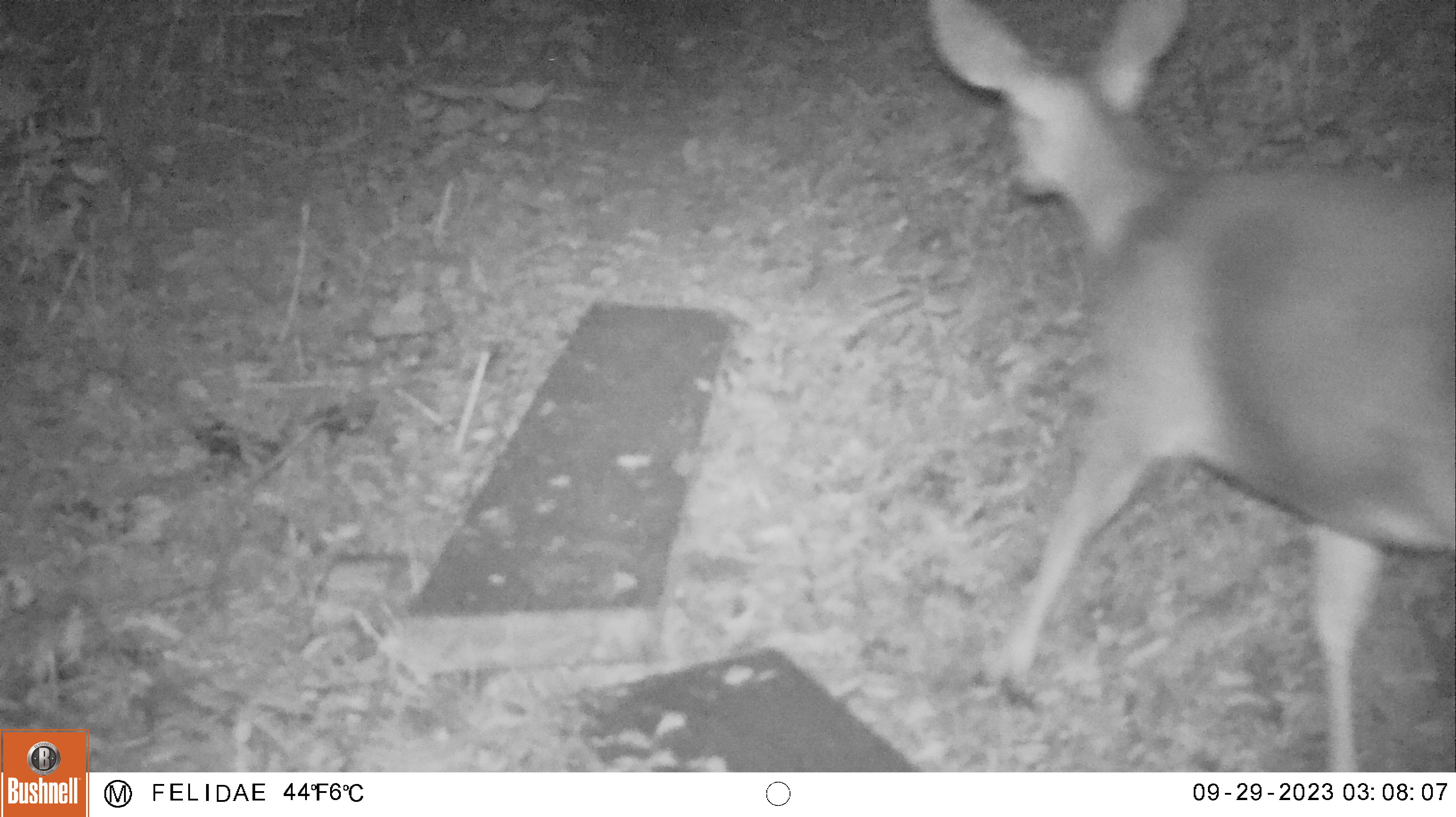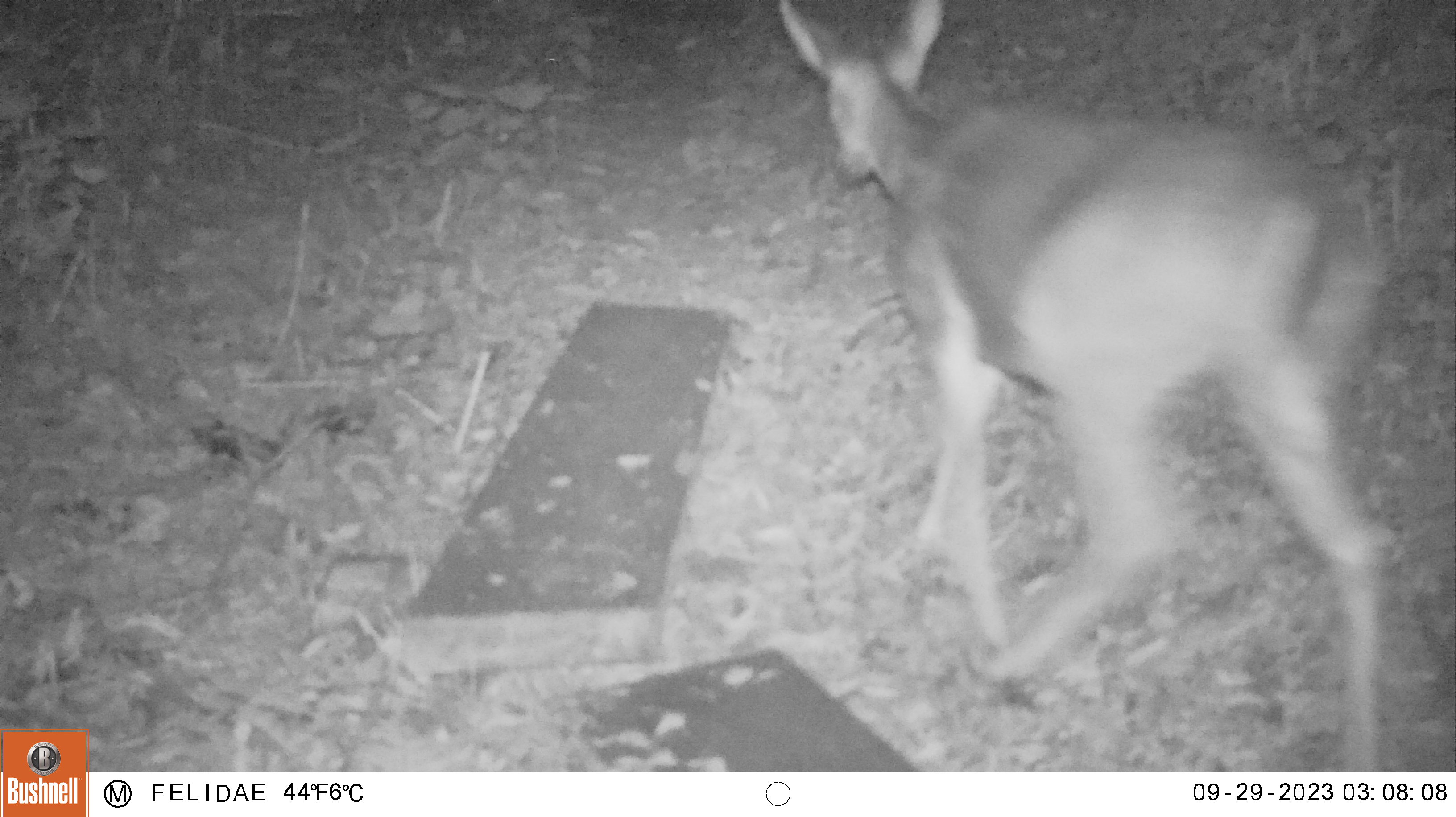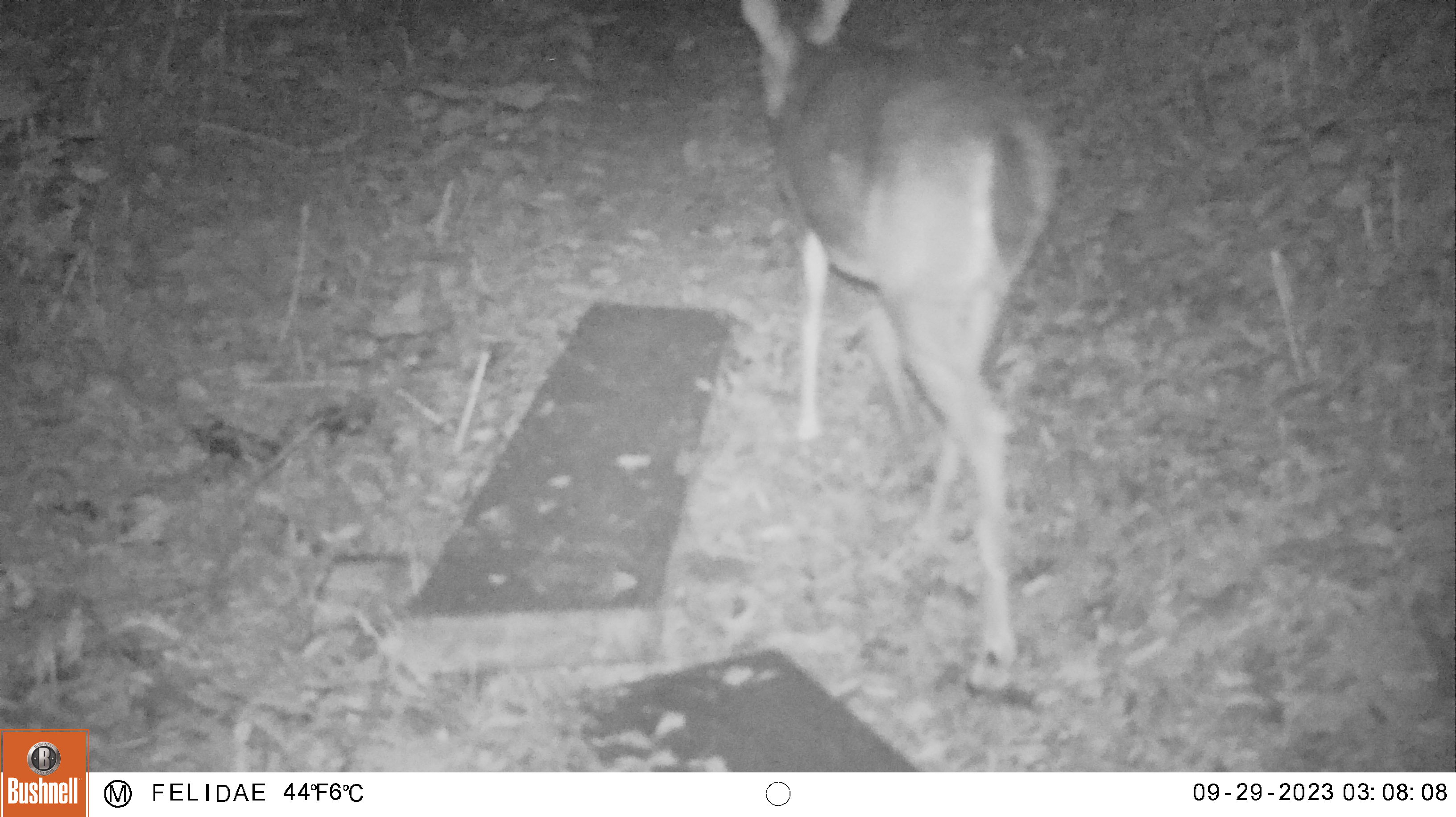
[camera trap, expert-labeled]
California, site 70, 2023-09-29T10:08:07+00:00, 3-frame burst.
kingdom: Animalia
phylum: Chordata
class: Mammalia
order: Artiodactyla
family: Cervidae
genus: Odocoileus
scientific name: Odocoileus hemionus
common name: mule deer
Mule deer (Odocoileus hemionus).